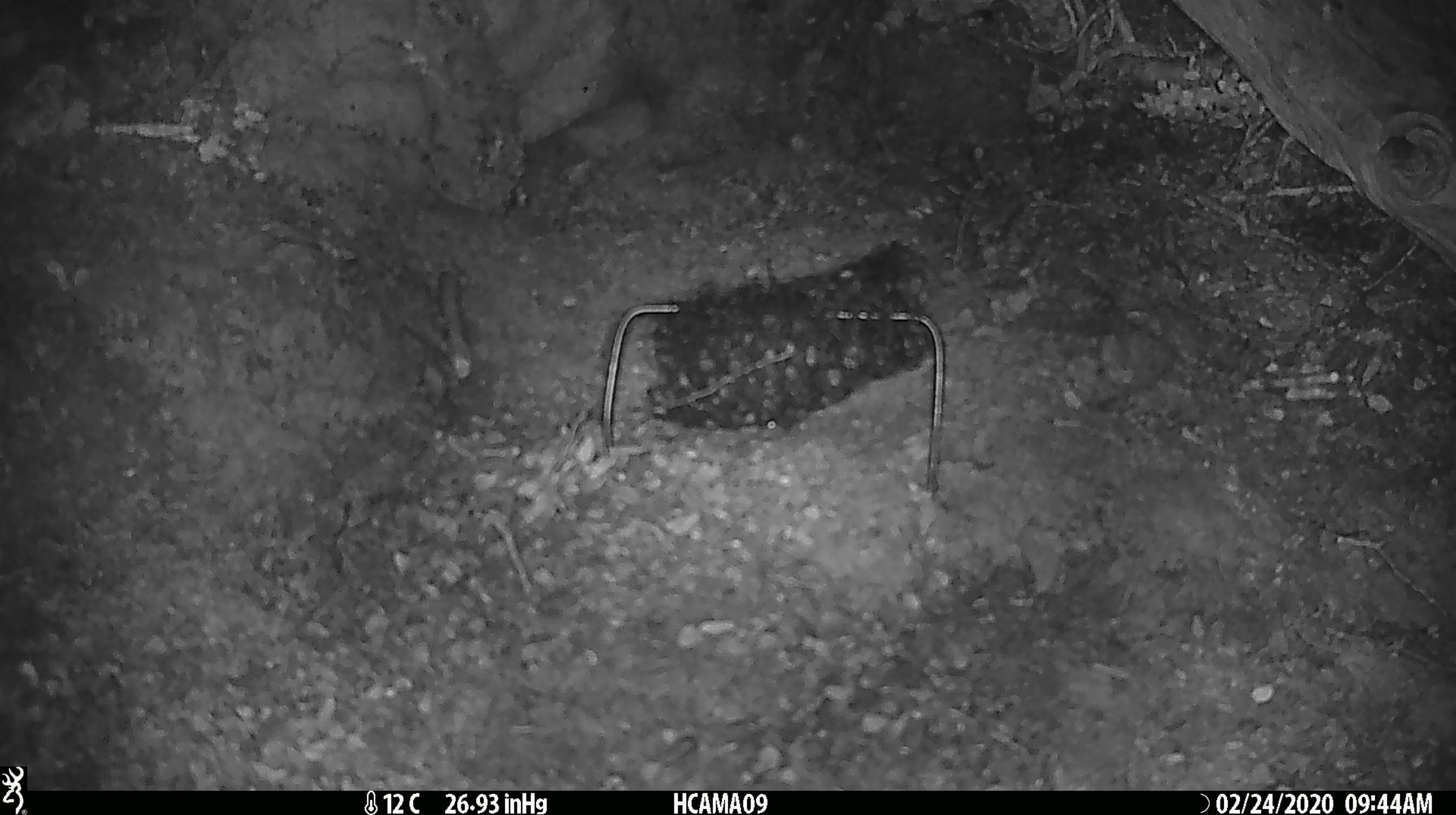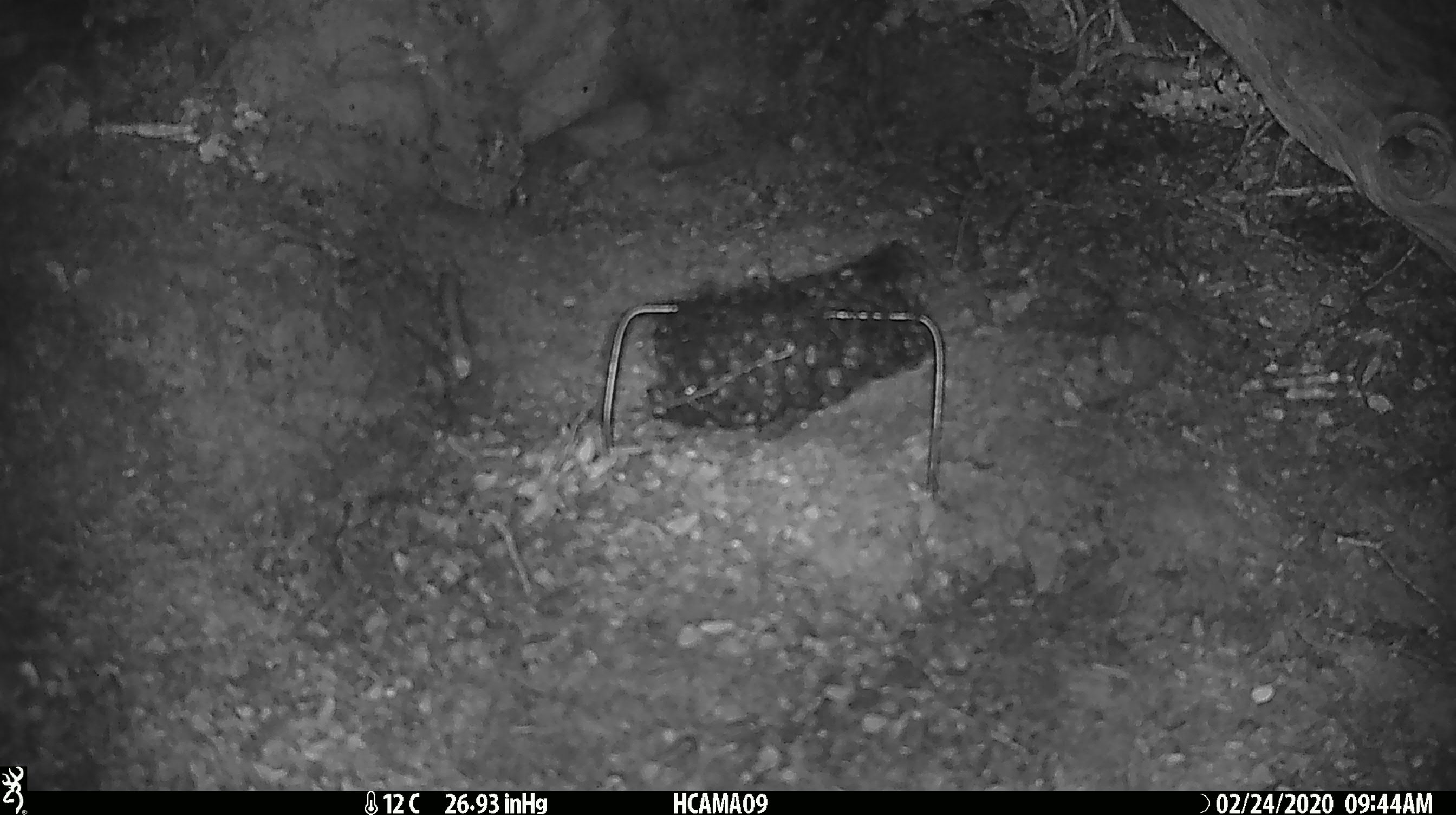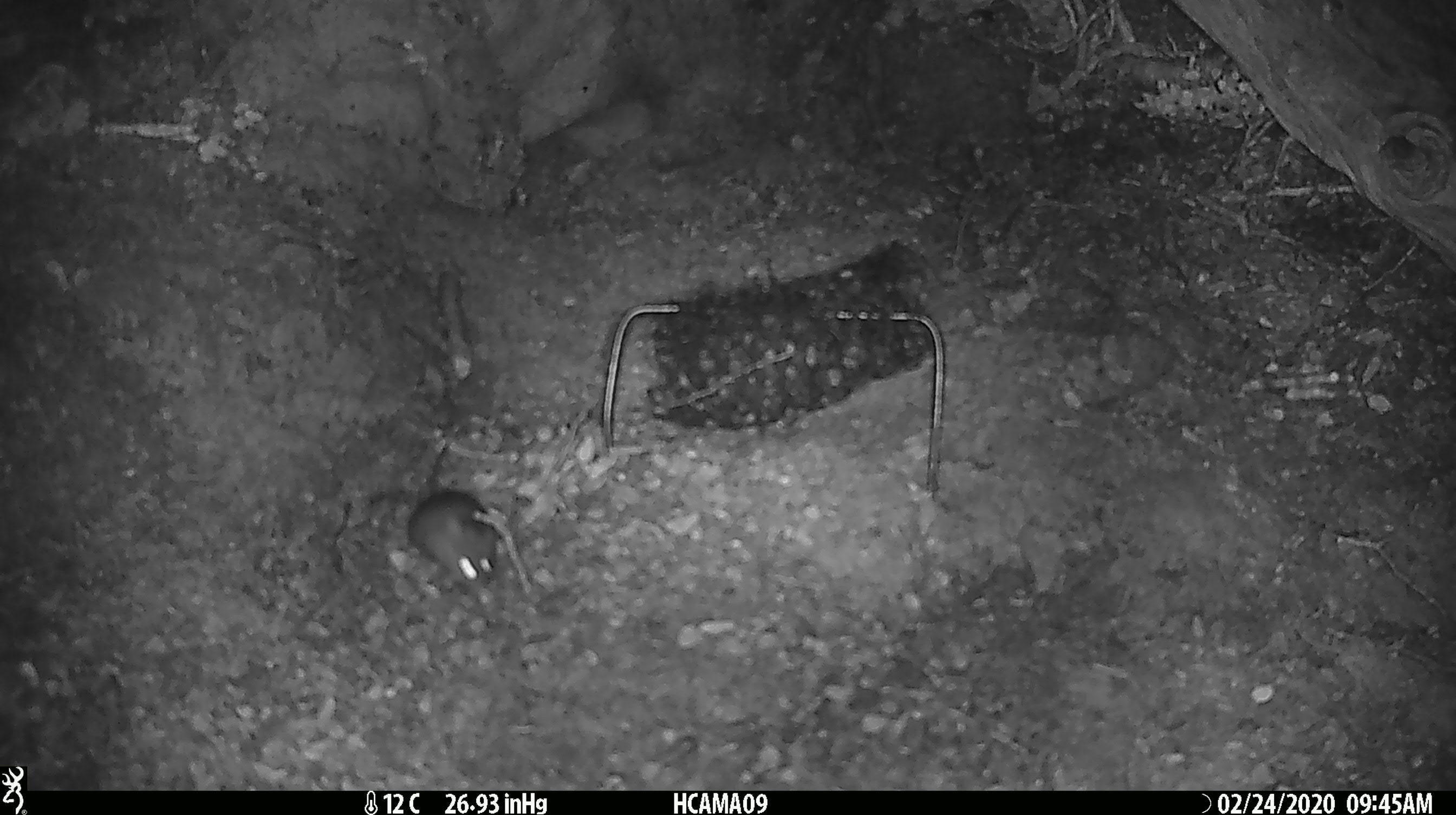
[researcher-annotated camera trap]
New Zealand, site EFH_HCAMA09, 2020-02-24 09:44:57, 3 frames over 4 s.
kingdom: Animalia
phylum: Chordata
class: Mammalia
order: Rodentia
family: Muridae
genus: Mus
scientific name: Mus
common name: mouse